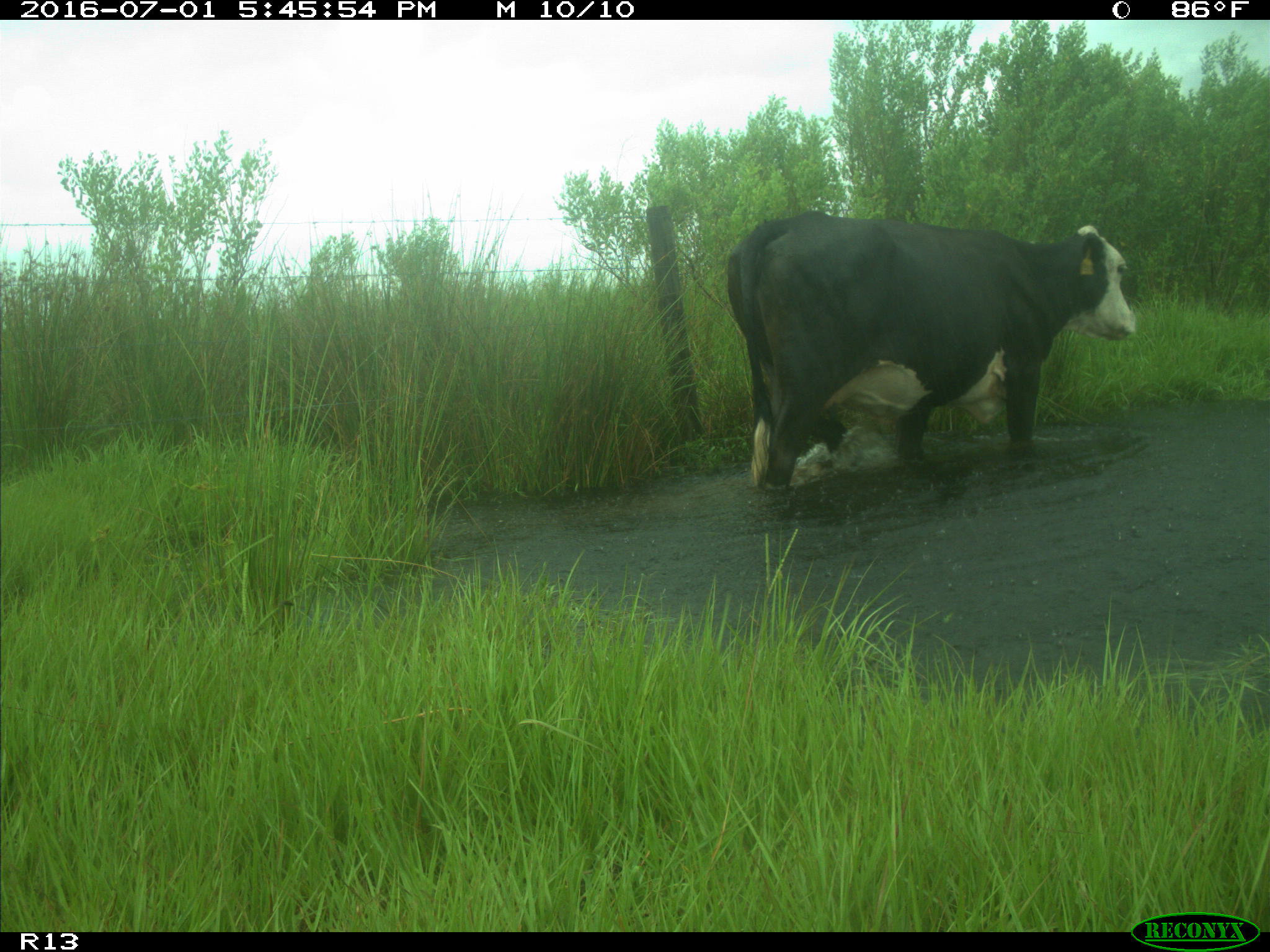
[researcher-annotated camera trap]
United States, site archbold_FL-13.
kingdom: Animalia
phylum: Chordata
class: Mammalia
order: Artiodactyla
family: Bovidae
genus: Bos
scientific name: Bos taurus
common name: domestic cow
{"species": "Bos taurus (domestic cow)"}